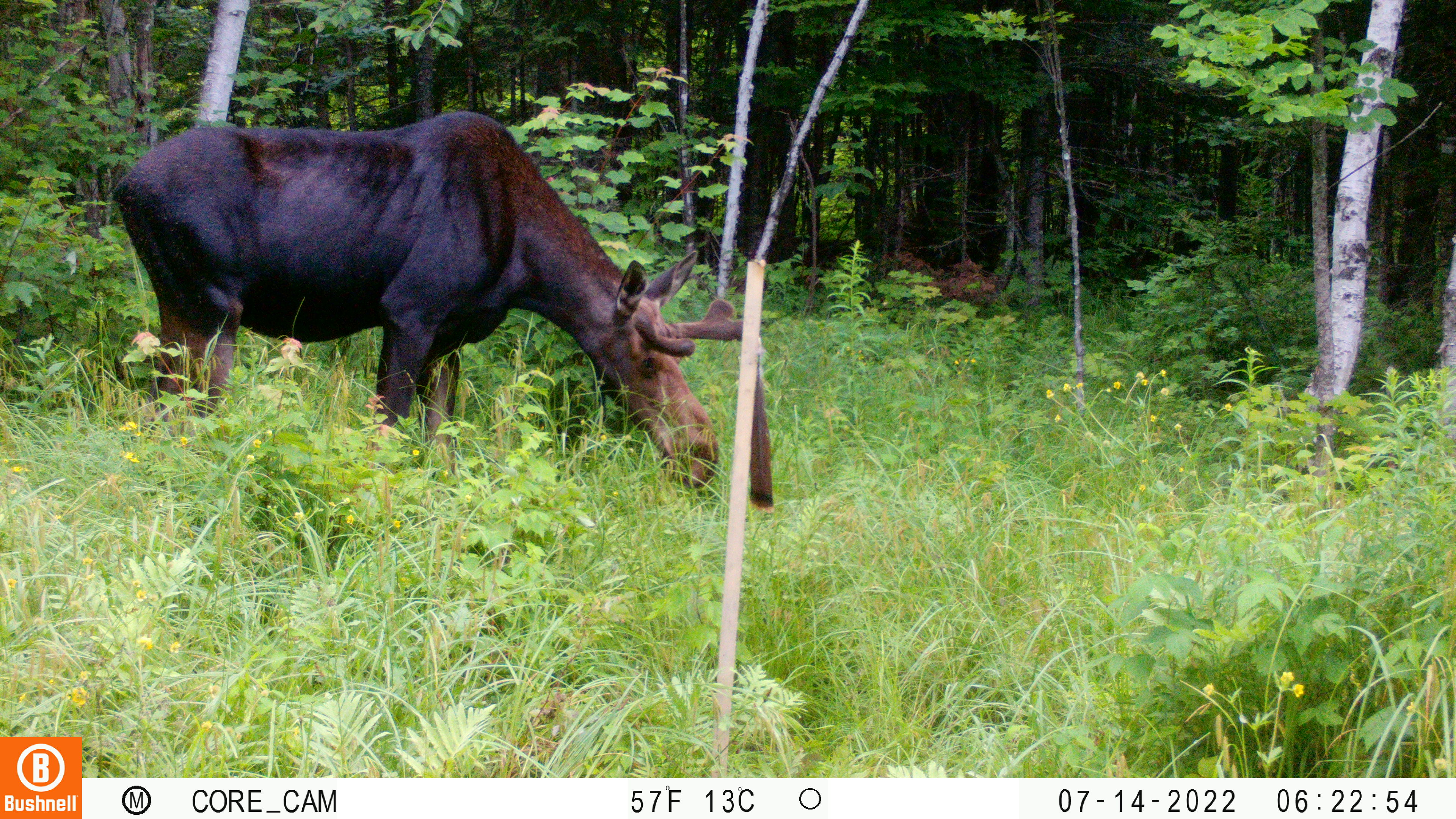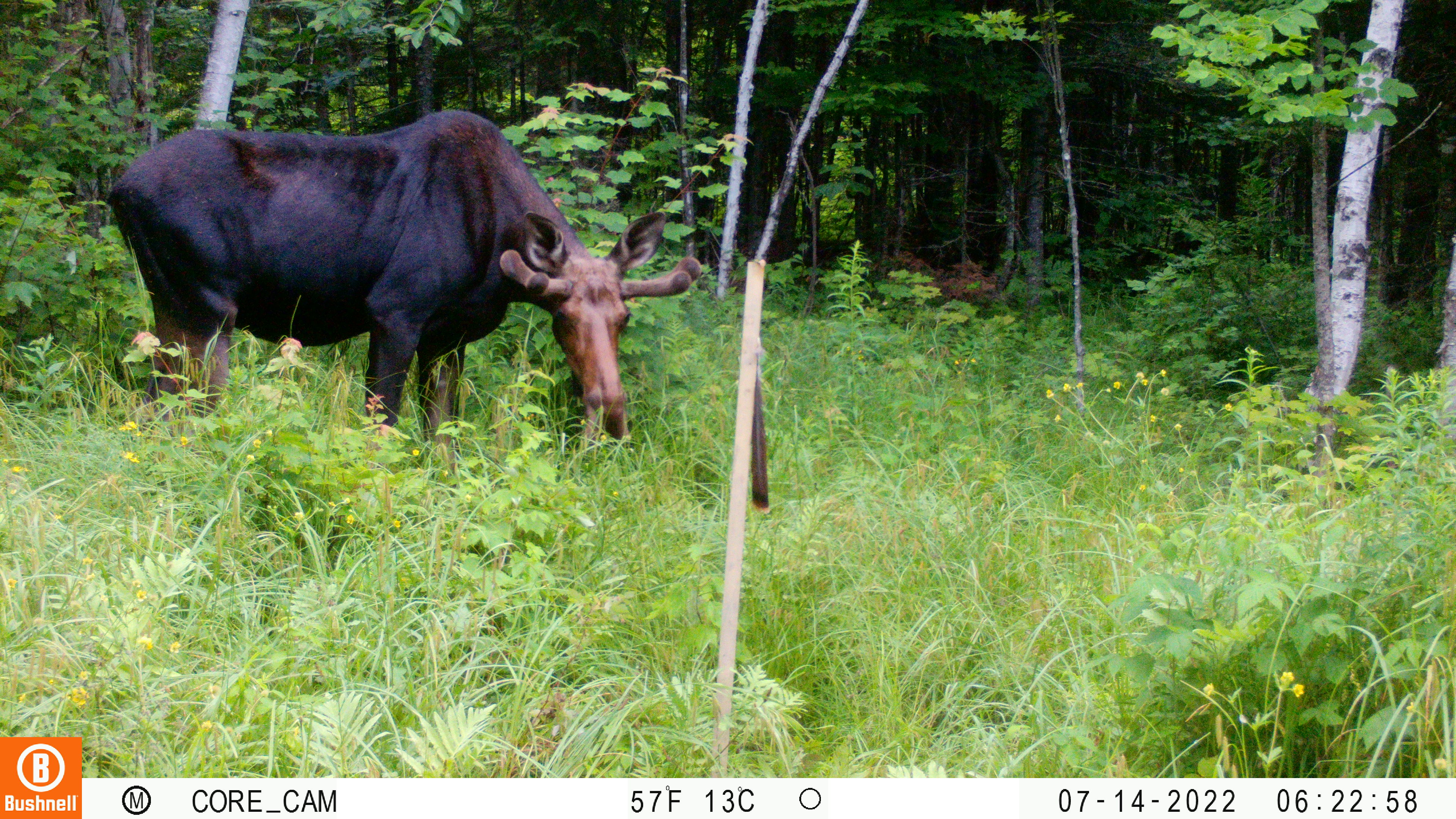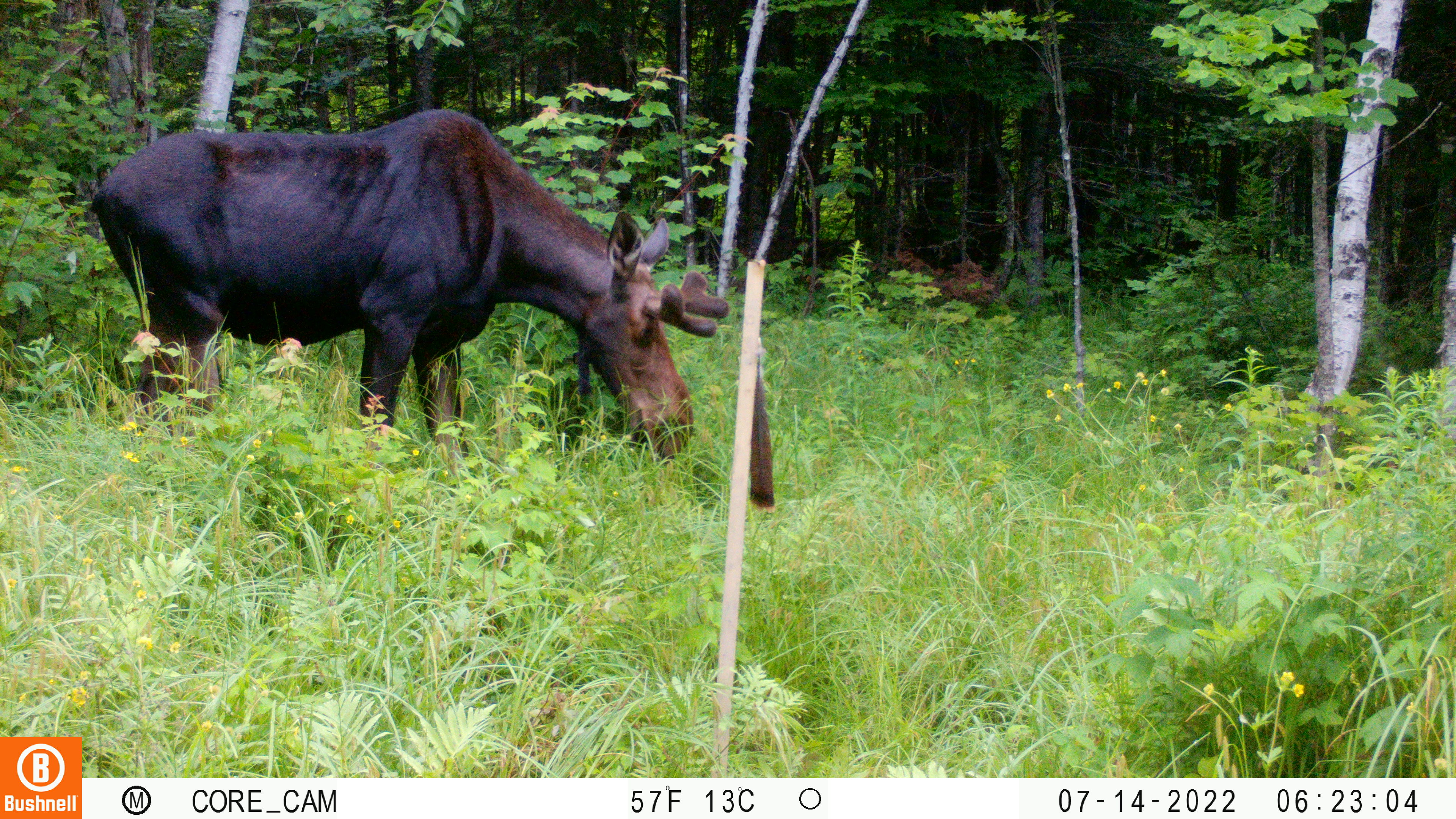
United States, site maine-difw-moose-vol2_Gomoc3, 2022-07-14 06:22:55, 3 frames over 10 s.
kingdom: Animalia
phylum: Chordata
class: Mammalia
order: Artiodactyla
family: Cervidae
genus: Alces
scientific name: Alces alces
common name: moose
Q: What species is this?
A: Moose (Alces alces).